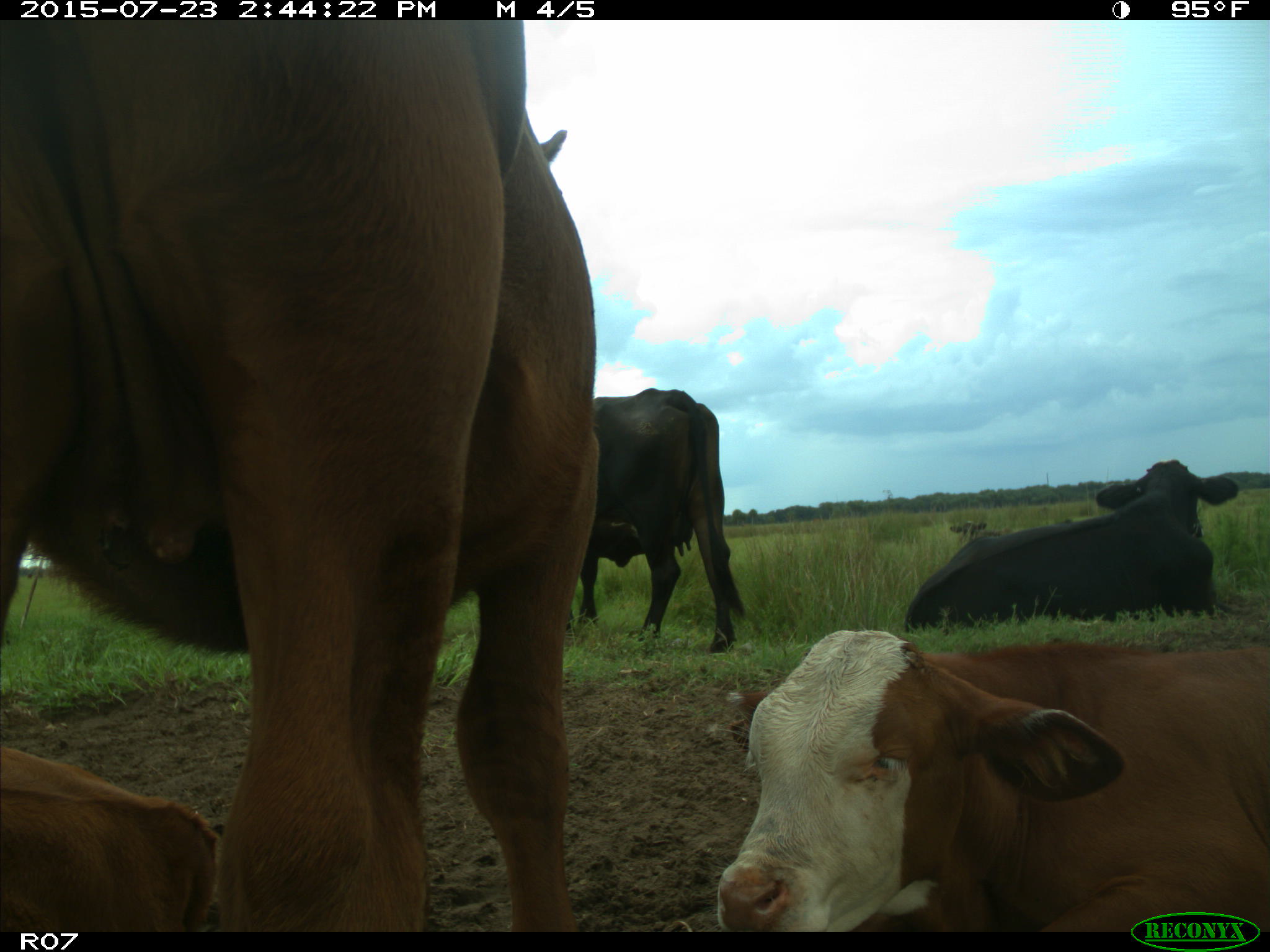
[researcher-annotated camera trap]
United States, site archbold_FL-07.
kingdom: Animalia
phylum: Chordata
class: Mammalia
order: Artiodactyla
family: Bovidae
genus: Bos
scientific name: Bos taurus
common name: domestic cow